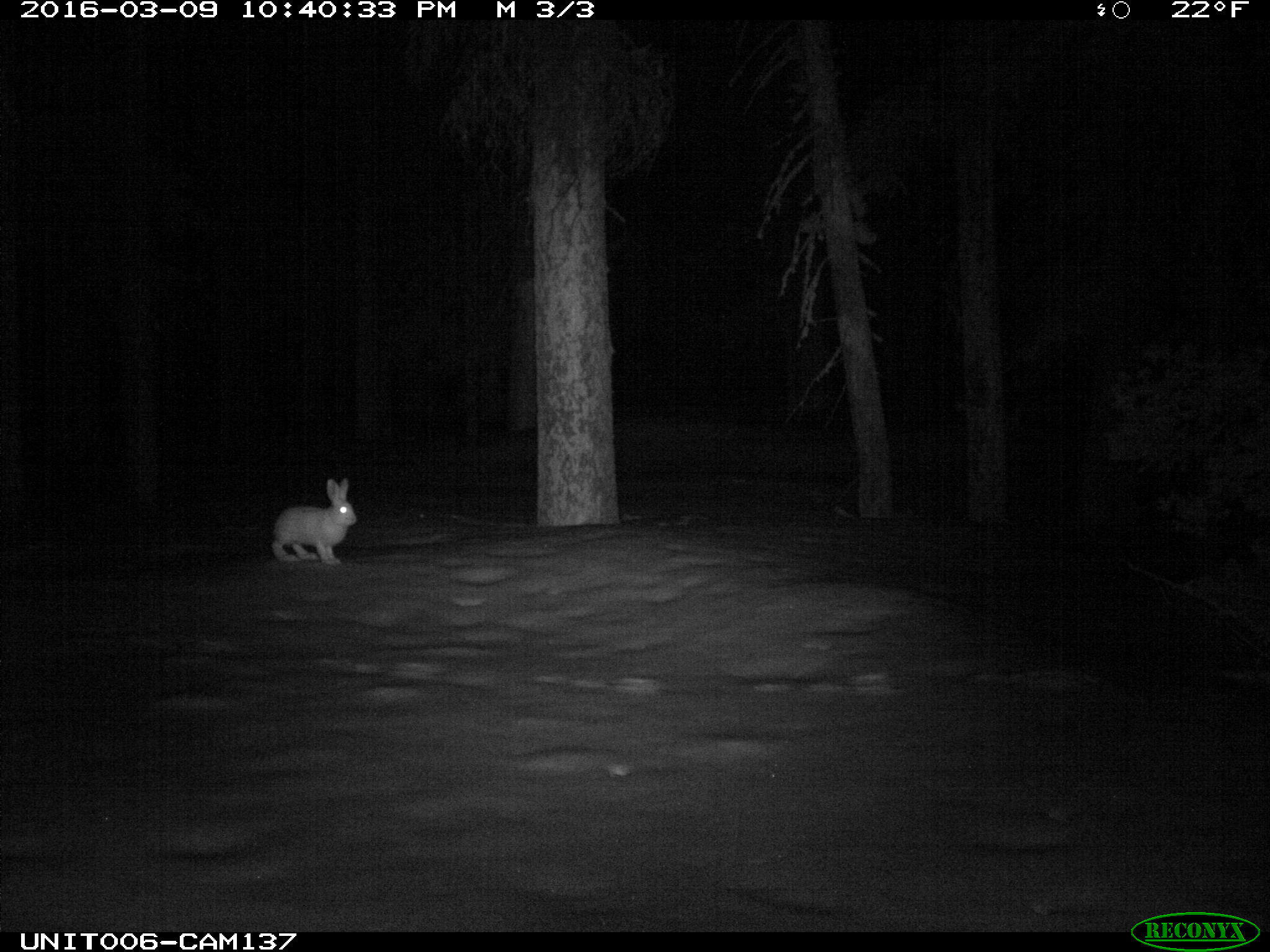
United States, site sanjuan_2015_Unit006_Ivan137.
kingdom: Animalia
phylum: Chordata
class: Mammalia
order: Lagomorpha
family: Leporidae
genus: Lepus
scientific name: Lepus americanus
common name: snowshoe hare